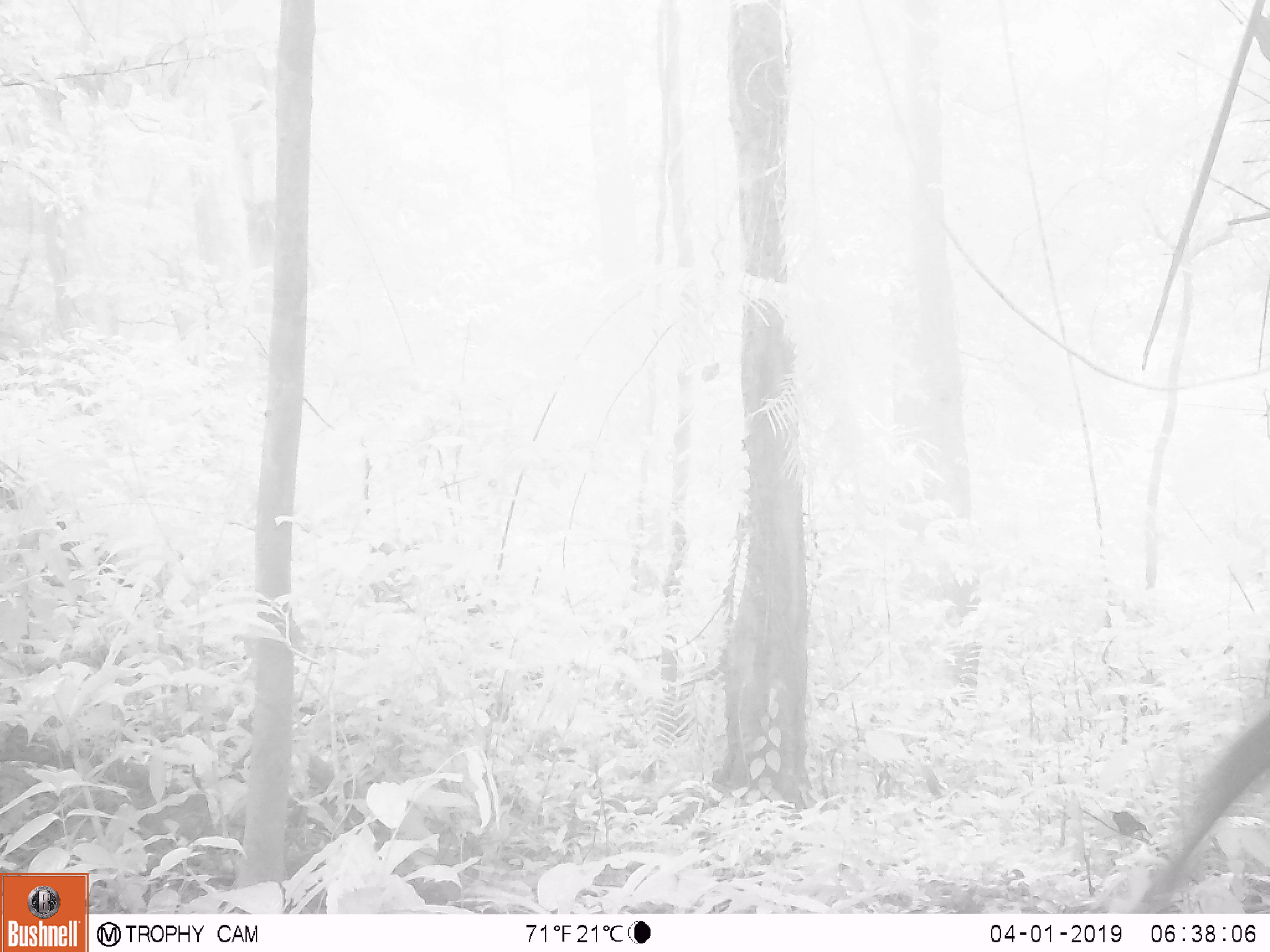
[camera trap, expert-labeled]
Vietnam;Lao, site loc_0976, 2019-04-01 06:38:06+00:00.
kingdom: Animalia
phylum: Chordata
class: Mammalia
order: Artiodactyla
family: Bovidae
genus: Capricornis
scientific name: Capricornis sumatraensis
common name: chinese serow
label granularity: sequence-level